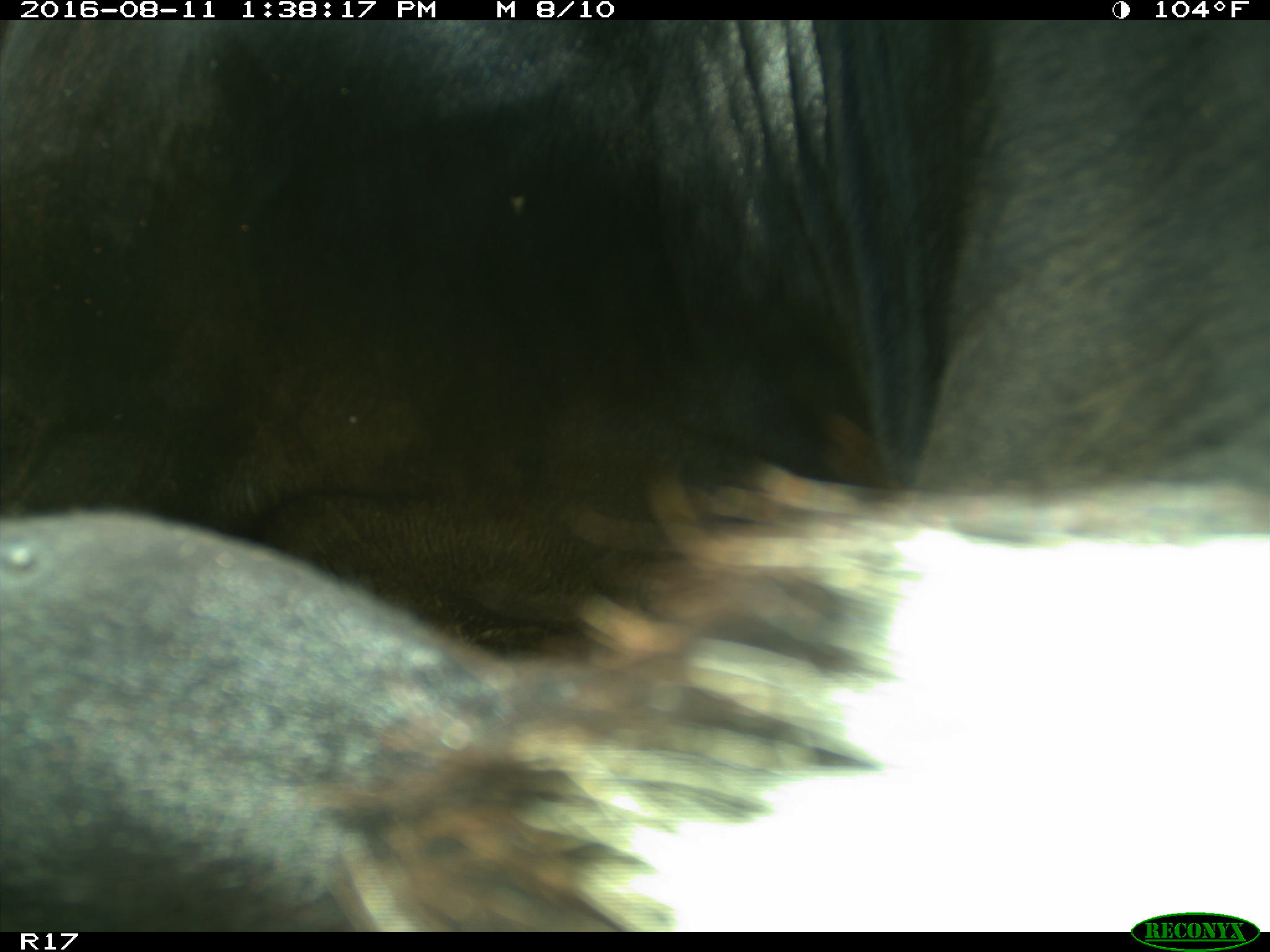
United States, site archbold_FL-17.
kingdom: Animalia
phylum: Chordata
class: Mammalia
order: Artiodactyla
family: Bovidae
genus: Bos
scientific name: Bos taurus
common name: domestic cow